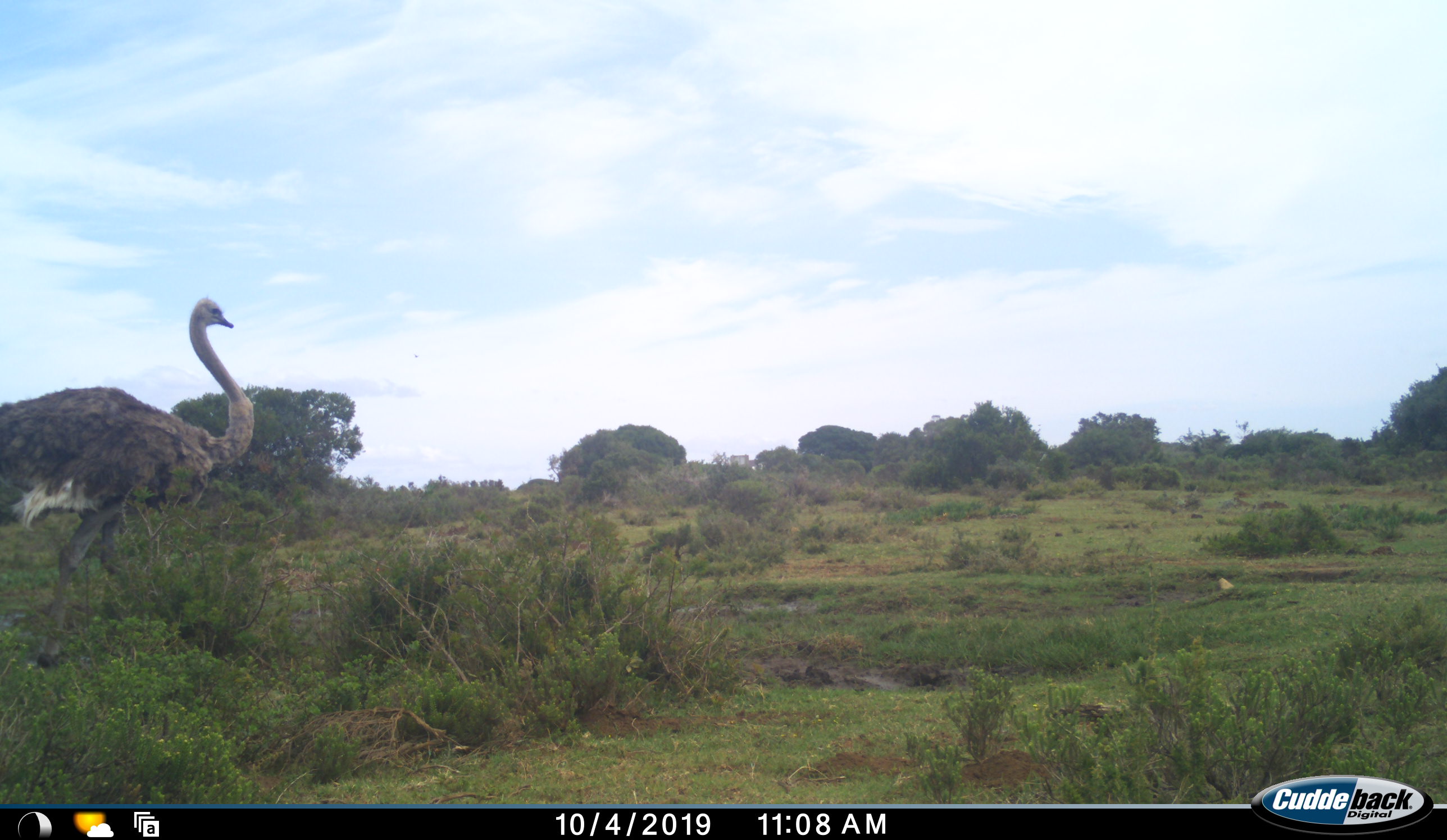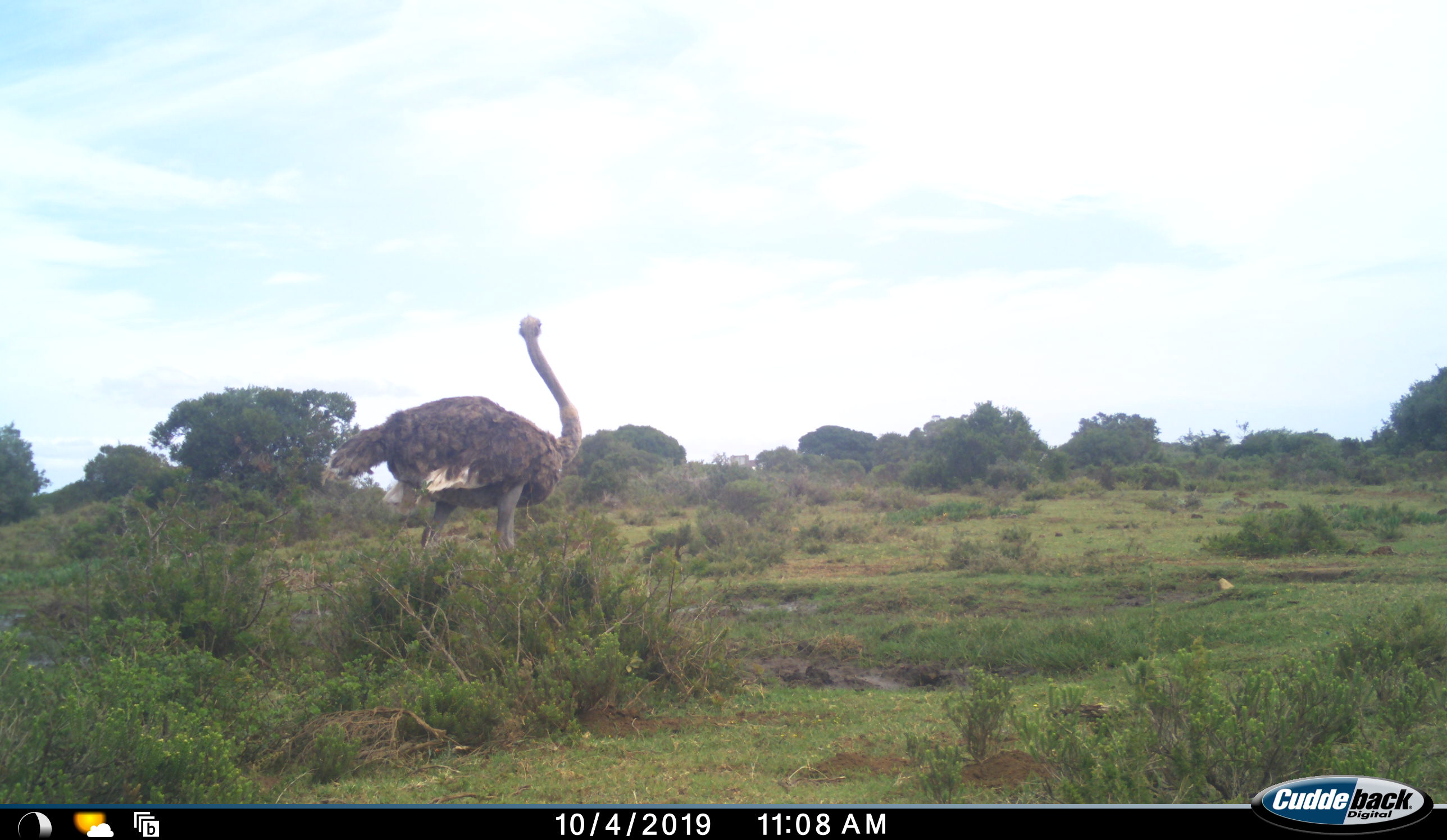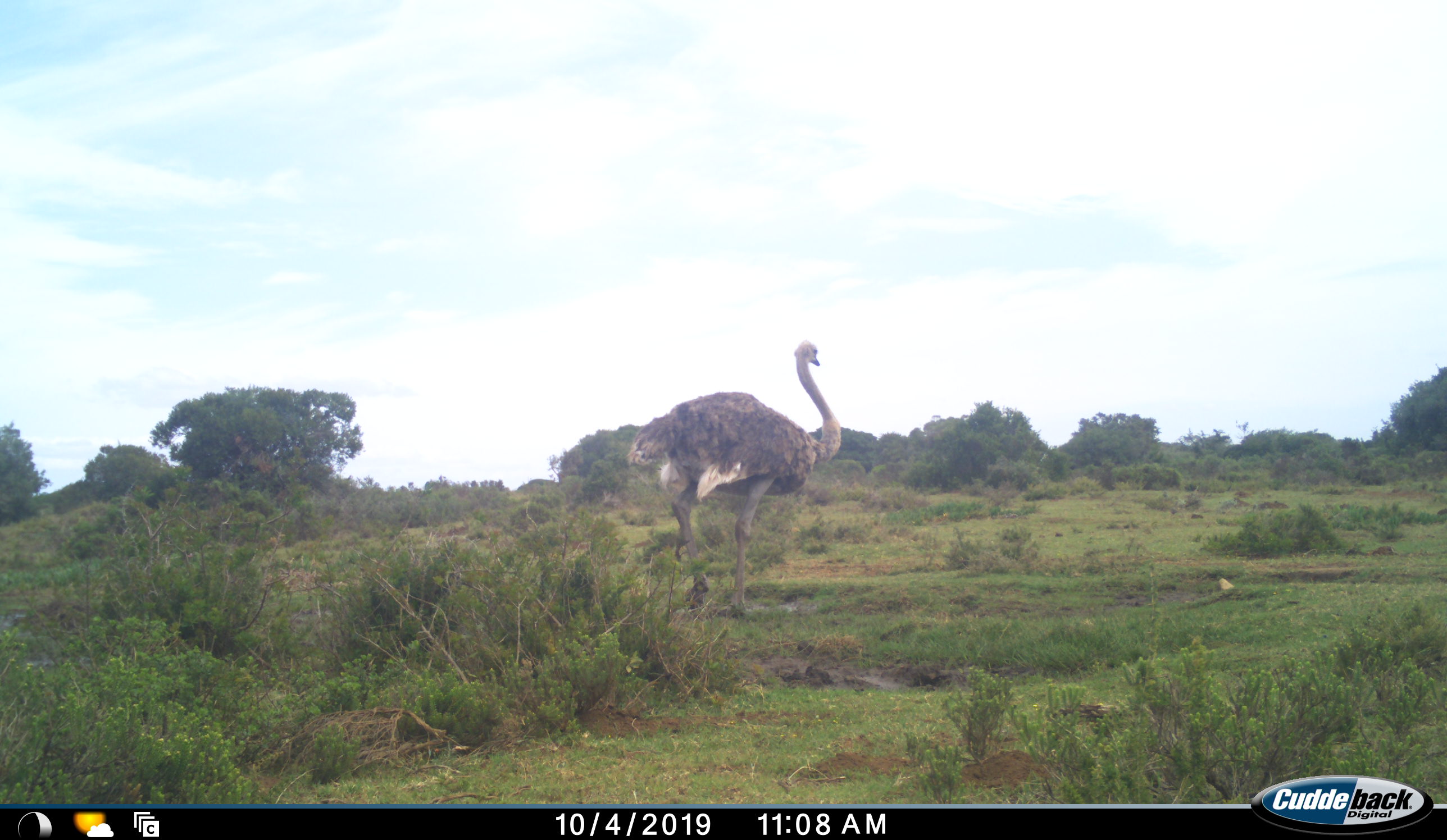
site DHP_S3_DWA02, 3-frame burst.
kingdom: Animalia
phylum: Chordata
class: Aves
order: Struthioniformes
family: Struthionidae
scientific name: Struthionidae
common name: ostrich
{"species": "ostrich (Struthionidae)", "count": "1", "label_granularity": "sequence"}